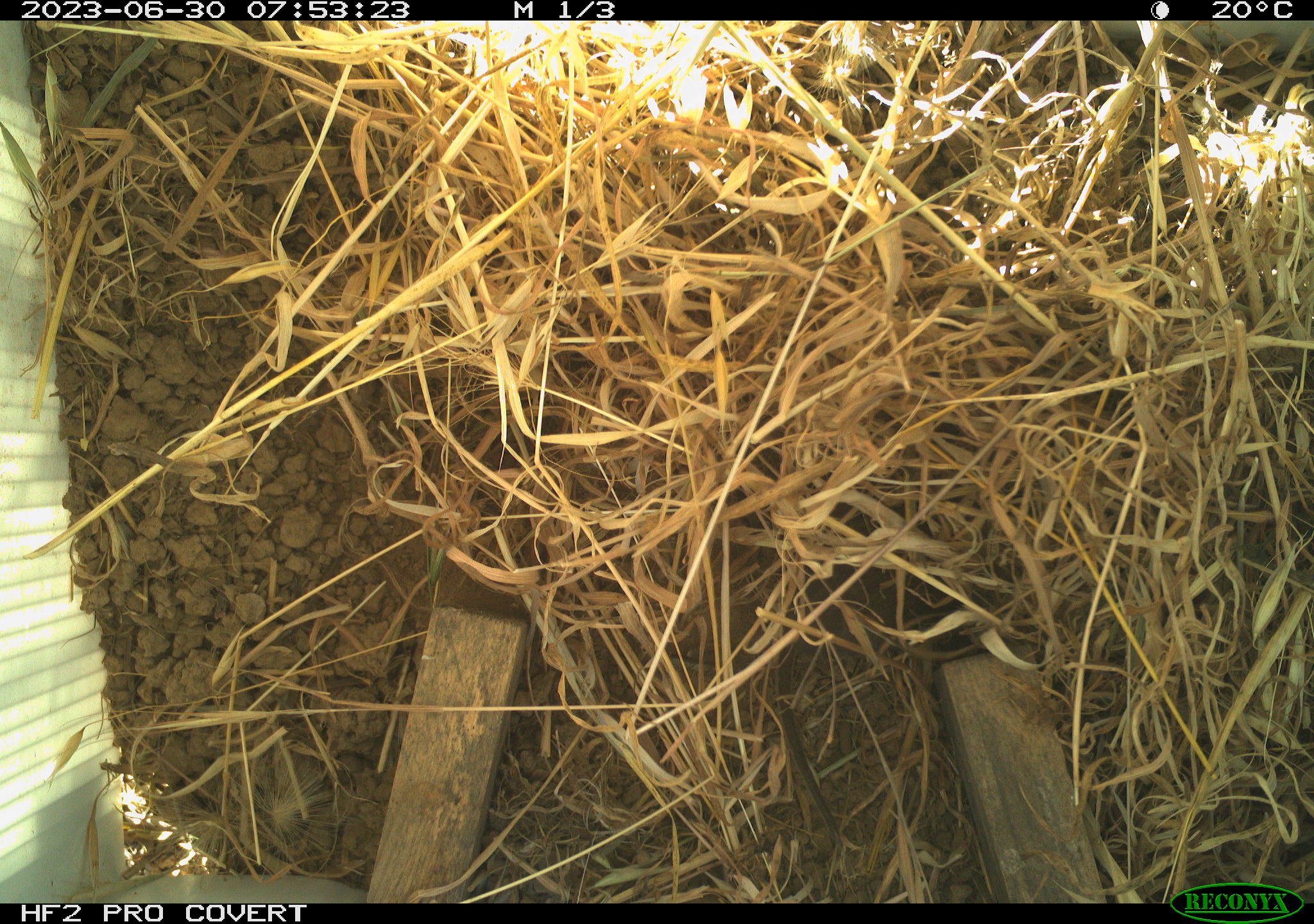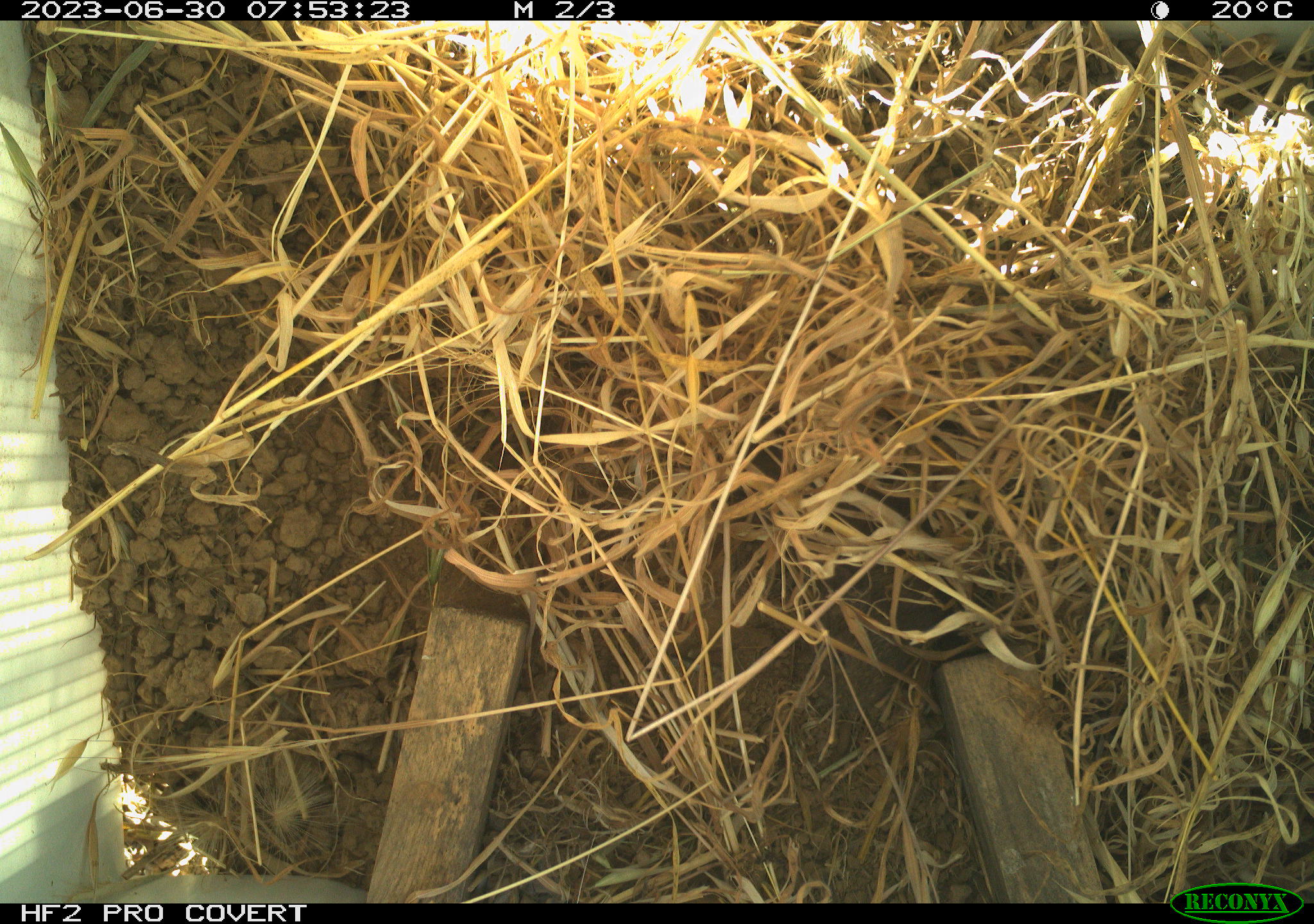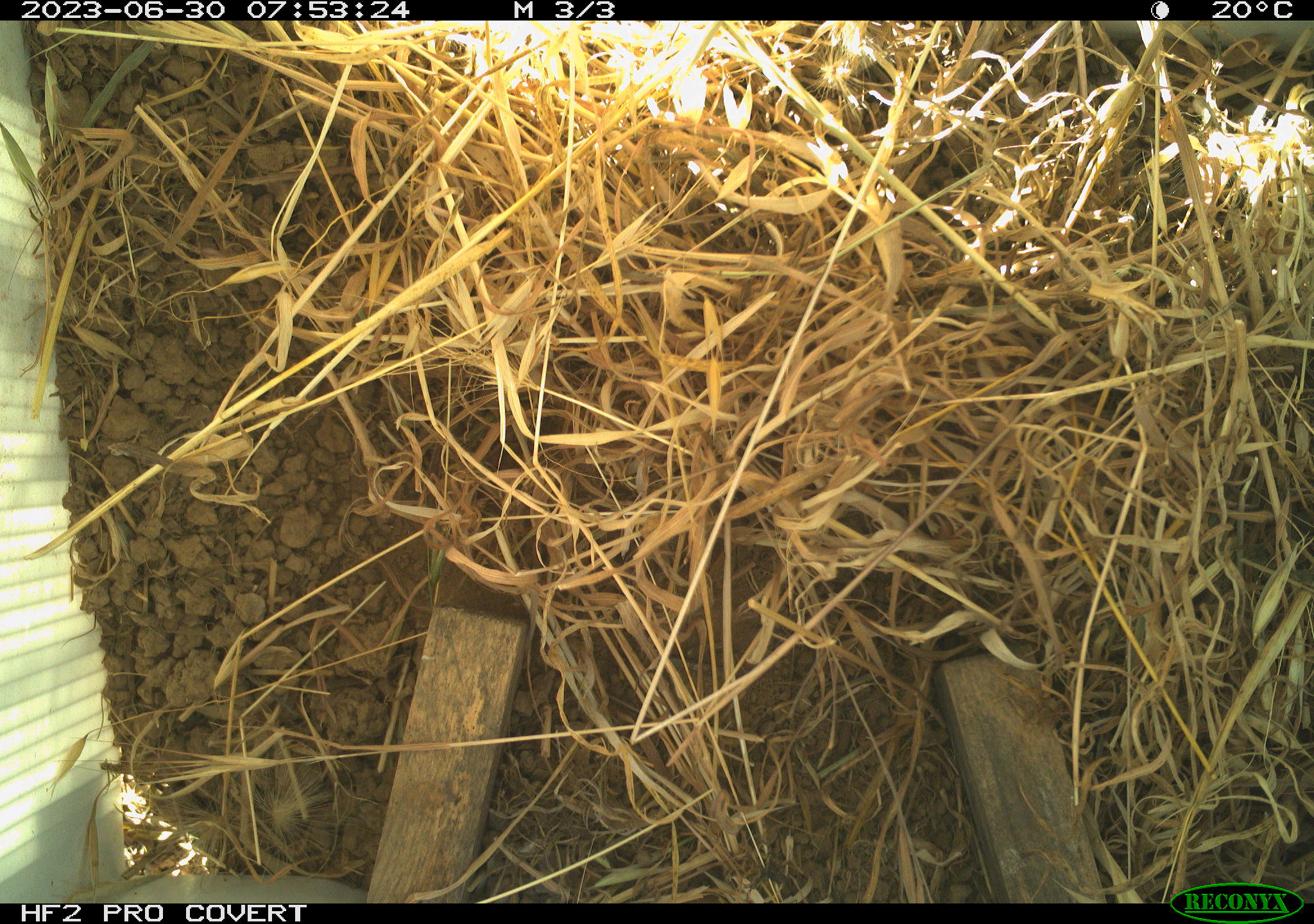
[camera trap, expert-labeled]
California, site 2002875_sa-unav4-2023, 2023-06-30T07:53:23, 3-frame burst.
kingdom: Animalia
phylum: Chordata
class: Mammalia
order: Rodentia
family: Cricetidae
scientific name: Arvicolinae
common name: voles, lemmings, and muskrats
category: arvicolinae subfamily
Arvicolinae subfamily (voles, lemmings, and muskrats) (Arvicolinae).